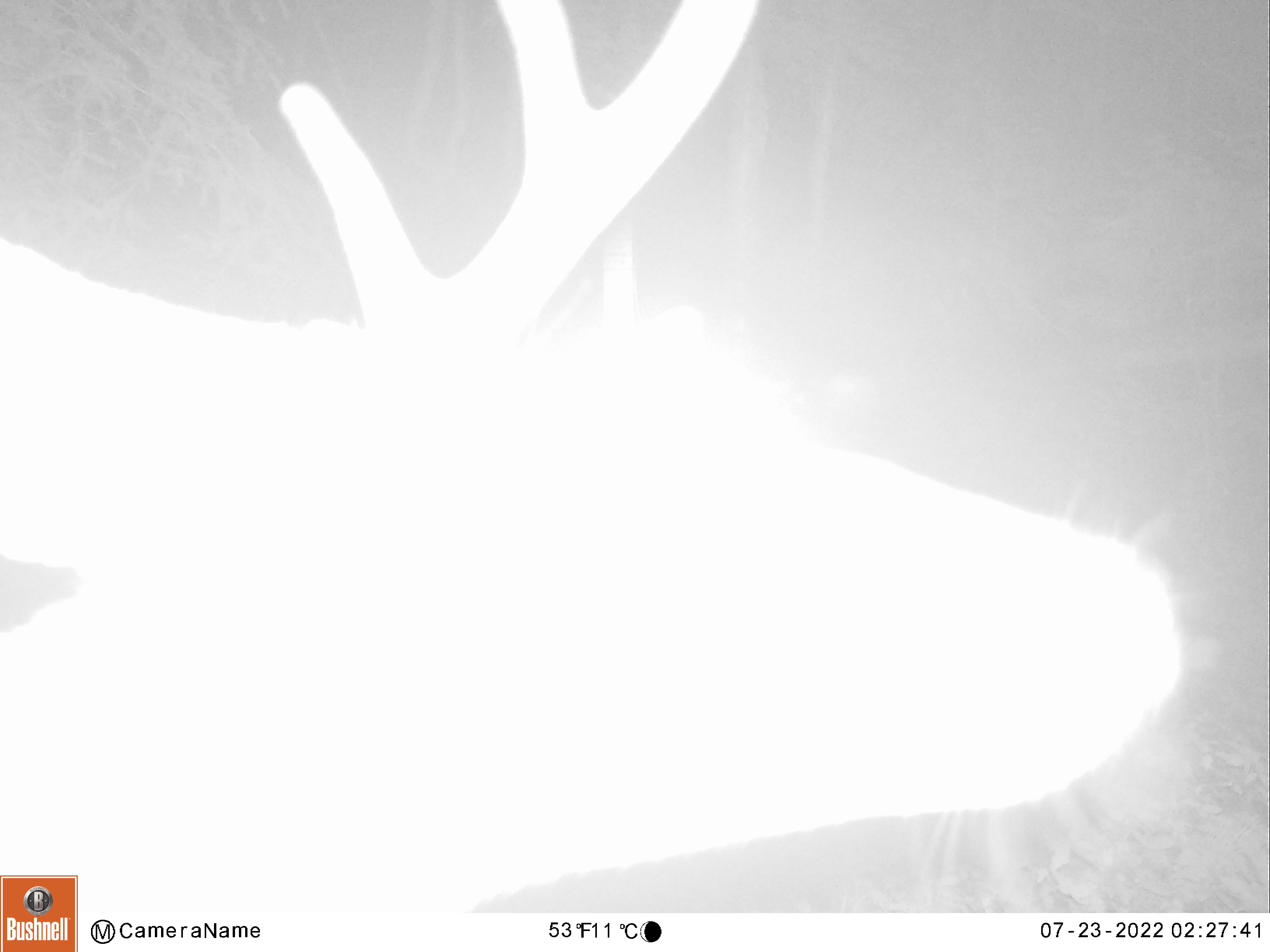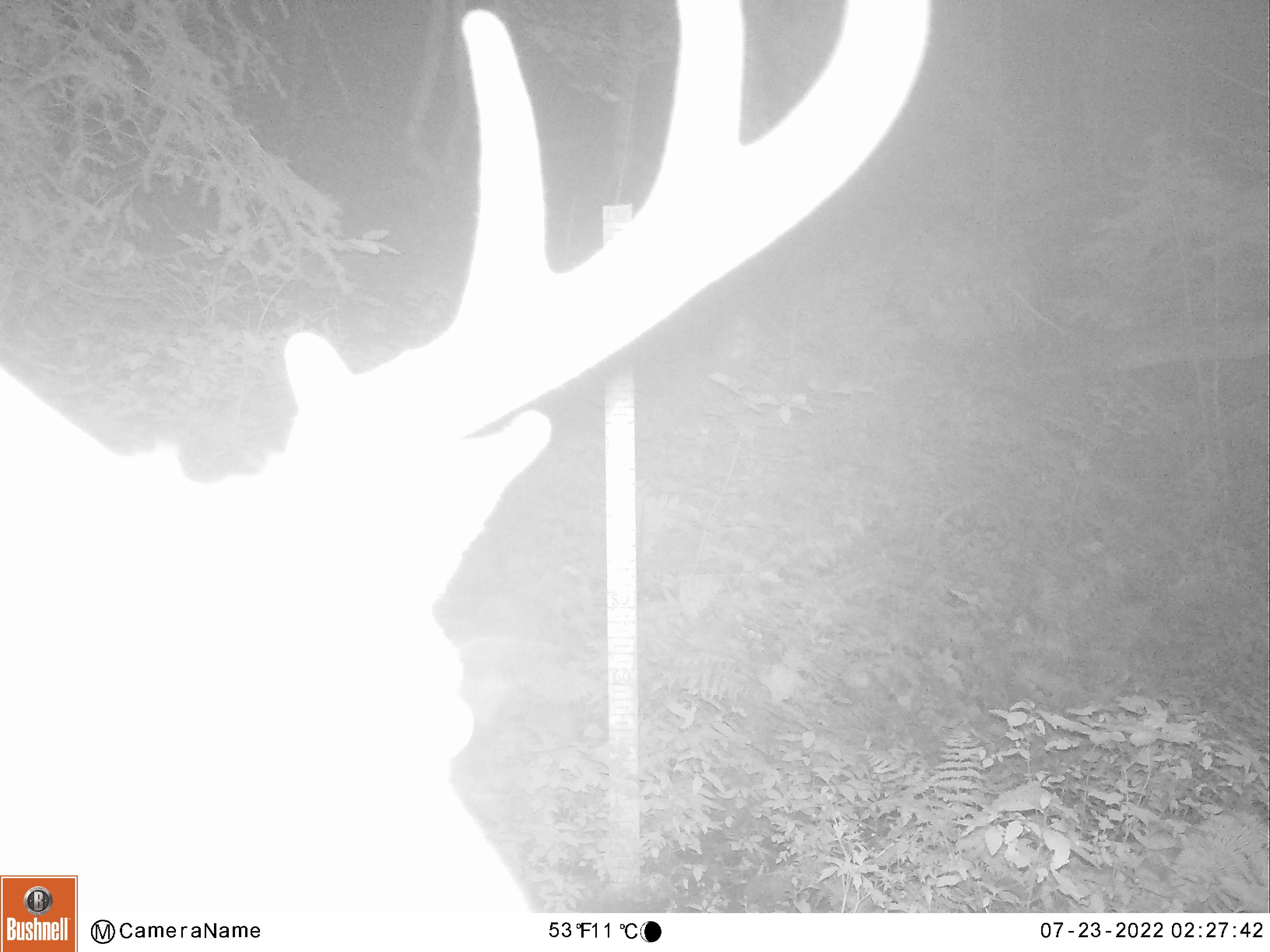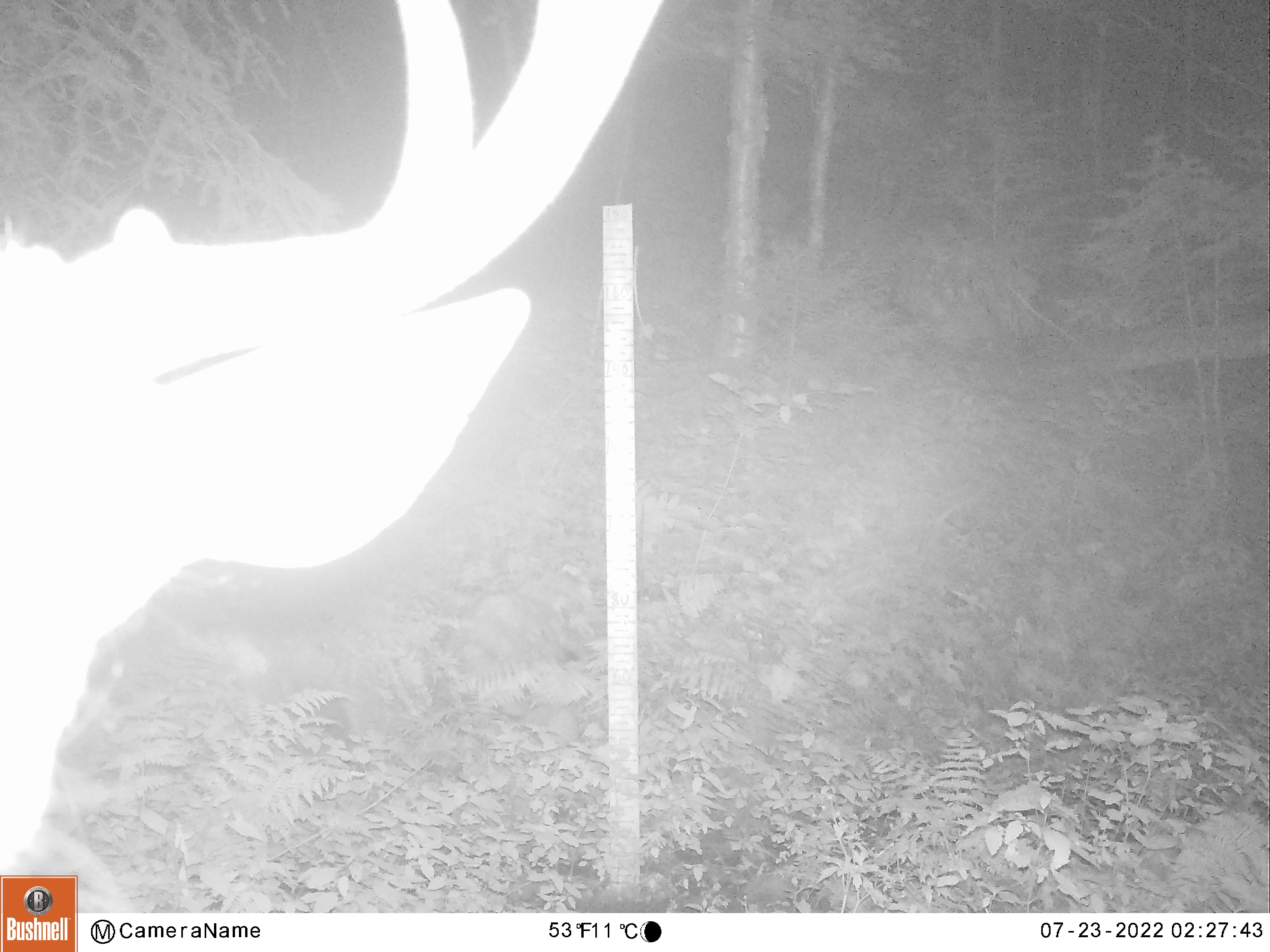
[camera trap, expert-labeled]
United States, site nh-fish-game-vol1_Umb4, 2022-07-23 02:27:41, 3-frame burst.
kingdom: Animalia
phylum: Chordata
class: Mammalia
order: Artiodactyla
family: Cervidae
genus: Odocoileus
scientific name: Odocoileus virginianus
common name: white-tailed deer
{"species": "white-tailed deer (Odocoileus virginianus)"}